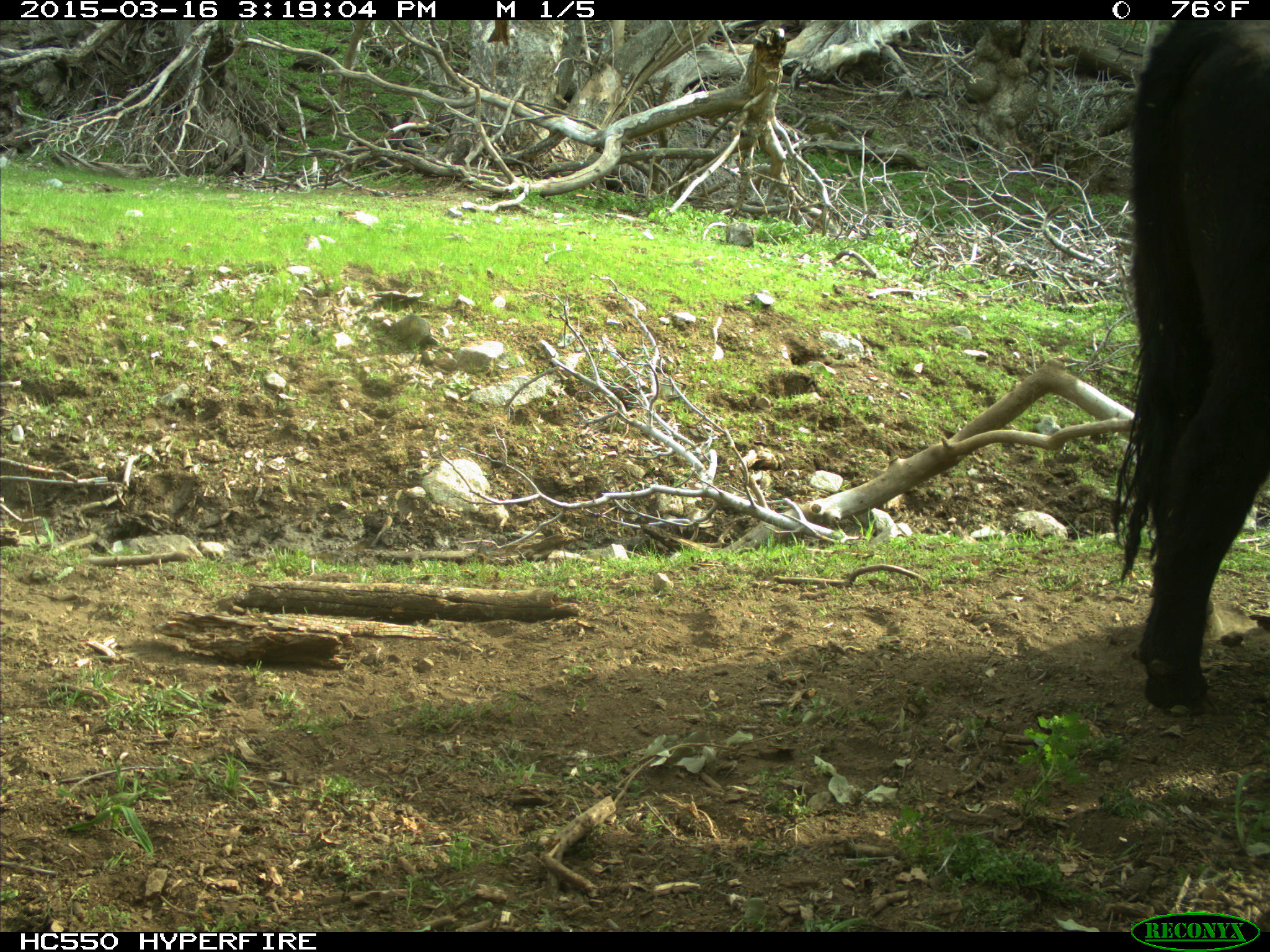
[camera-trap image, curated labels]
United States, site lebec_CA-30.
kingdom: Animalia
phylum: Chordata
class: Mammalia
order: Artiodactyla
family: Bovidae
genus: Bos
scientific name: Bos taurus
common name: domestic cow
Bos taurus (domestic cow).